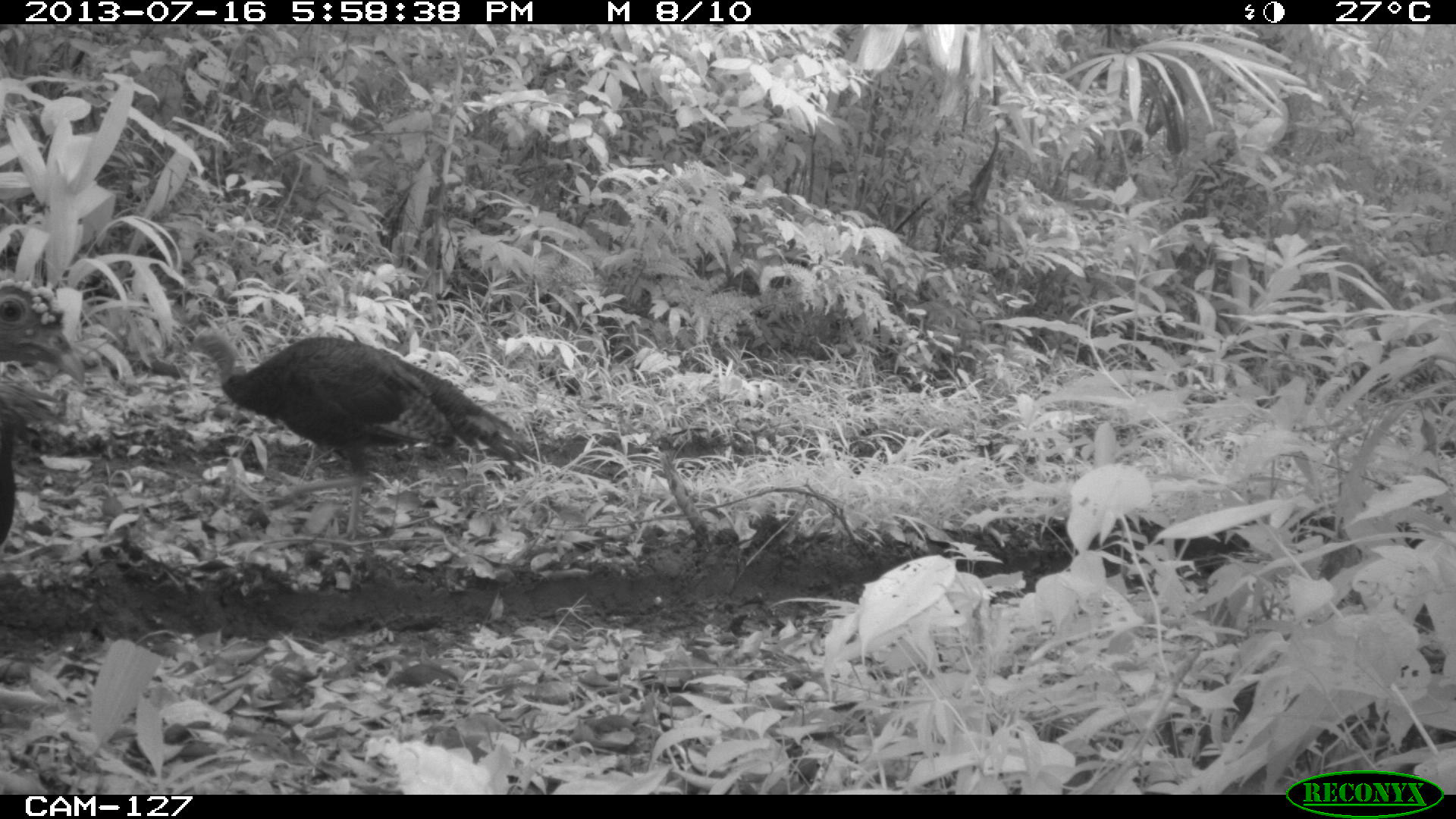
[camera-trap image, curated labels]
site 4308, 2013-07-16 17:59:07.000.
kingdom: Animalia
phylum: Chordata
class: Aves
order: Galliformes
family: Phasianidae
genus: Meleagris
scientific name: Meleagris ocellata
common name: ocellated turkey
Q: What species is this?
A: Meleagris ocellata (ocellated turkey).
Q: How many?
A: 3.